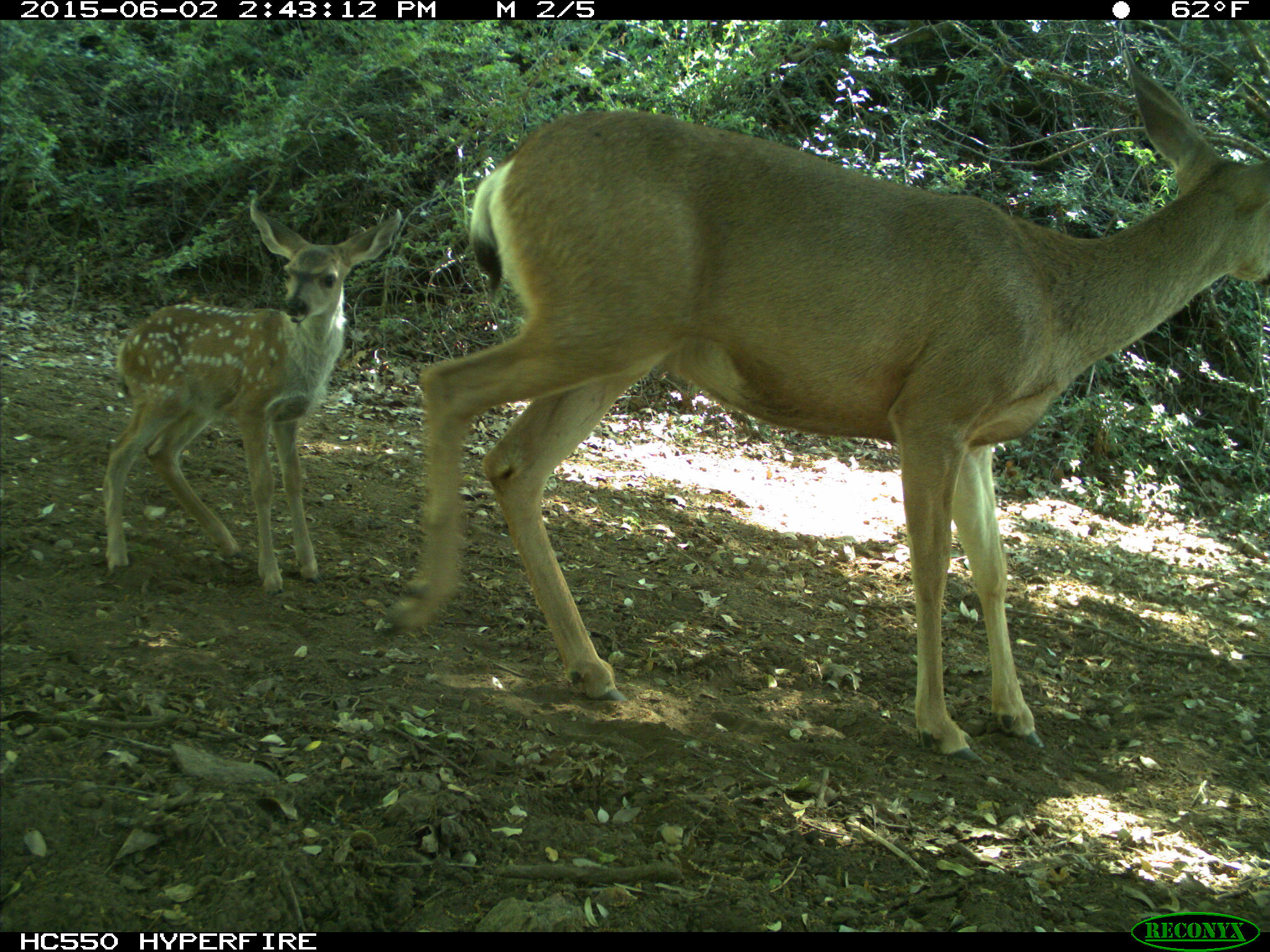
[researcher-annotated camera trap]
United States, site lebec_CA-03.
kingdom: Animalia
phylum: Chordata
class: Mammalia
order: Artiodactyla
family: Cervidae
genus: Odocoileus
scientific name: Odocoileus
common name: deer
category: unidentified deer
Unidentified deer (deer) (Odocoileus).